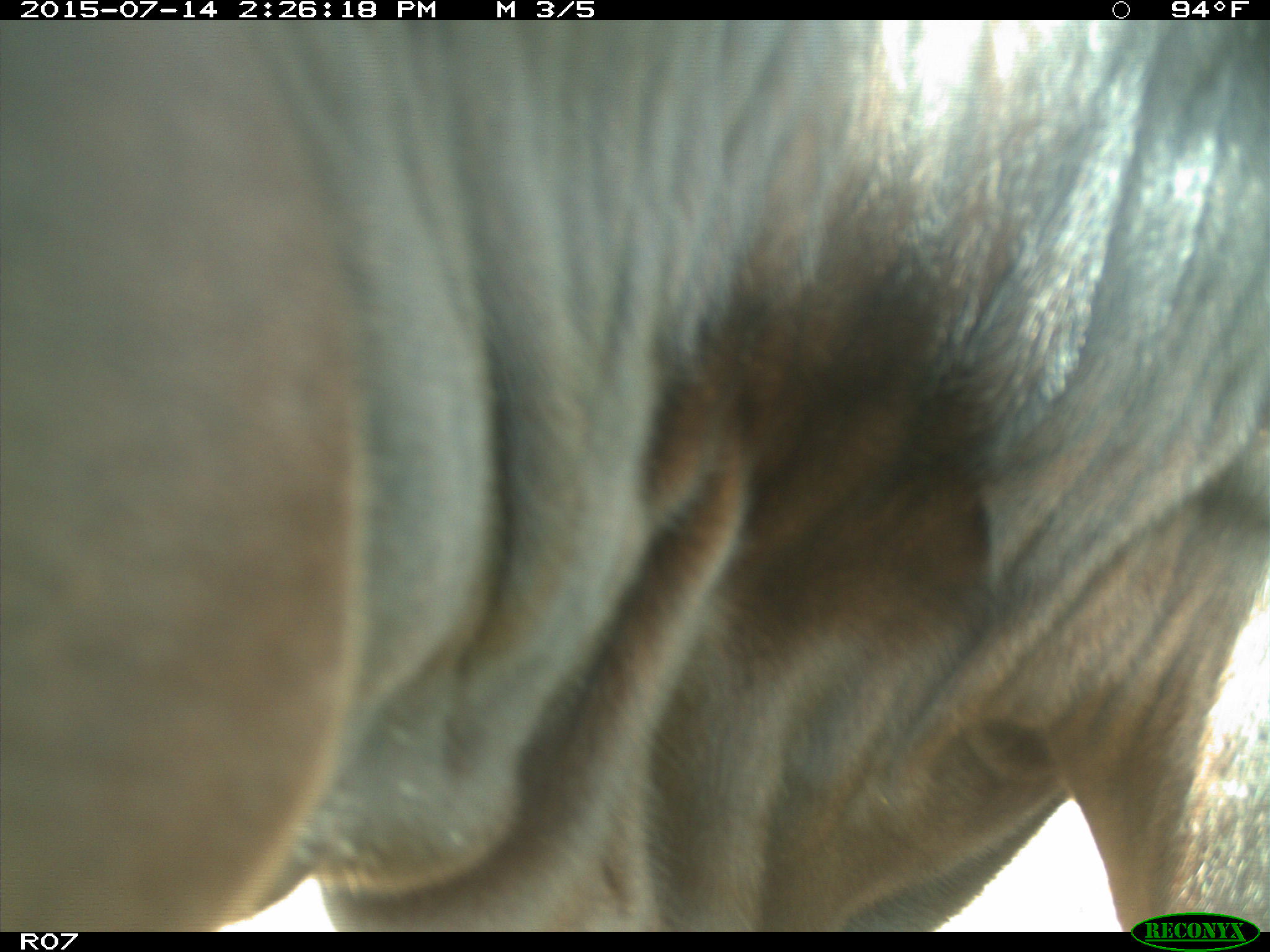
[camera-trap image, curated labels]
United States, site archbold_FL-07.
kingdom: Animalia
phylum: Chordata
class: Mammalia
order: Artiodactyla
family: Bovidae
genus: Bos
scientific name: Bos taurus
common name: domestic cow